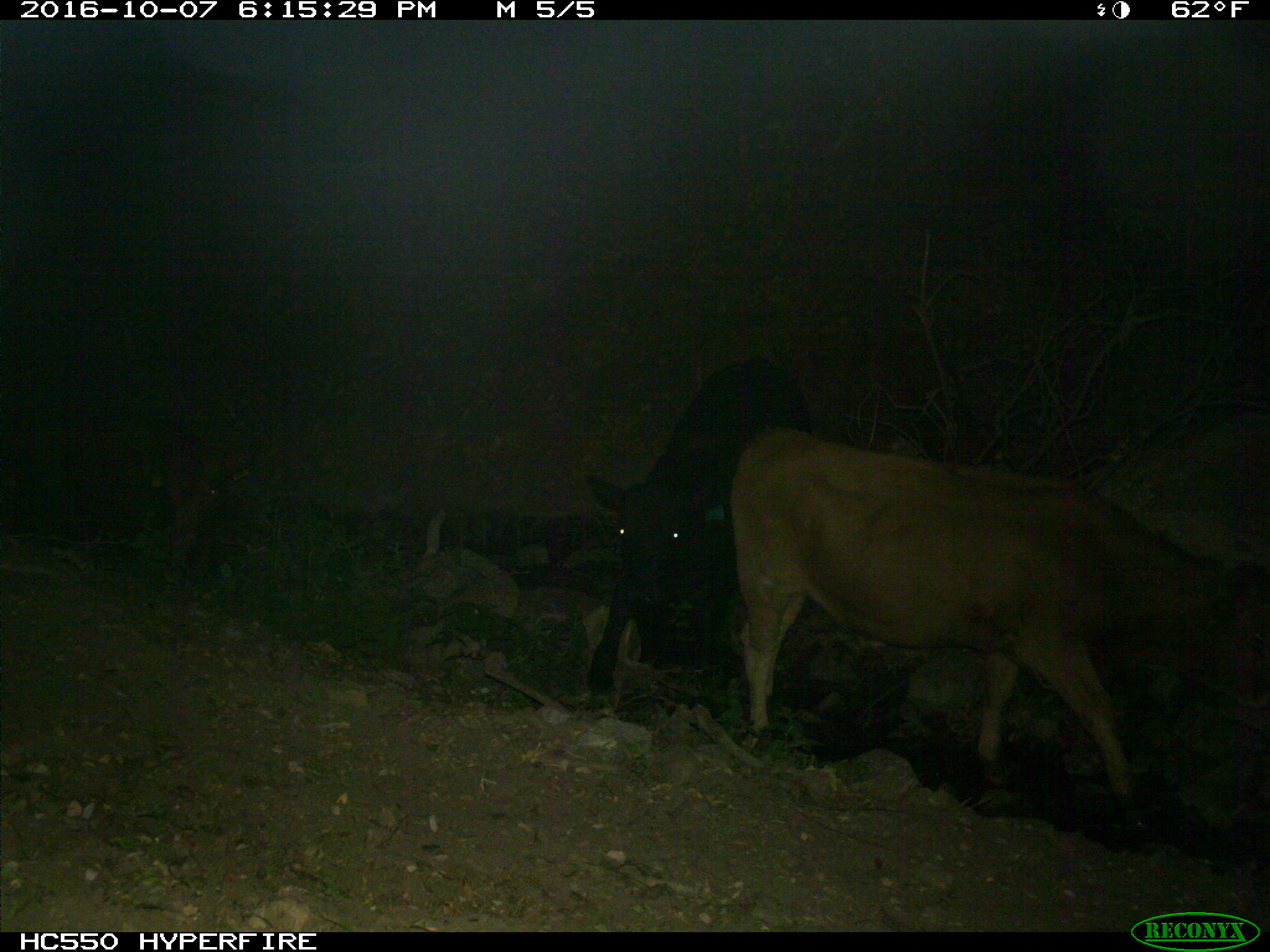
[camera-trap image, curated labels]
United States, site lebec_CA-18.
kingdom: Animalia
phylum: Chordata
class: Mammalia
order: Artiodactyla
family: Bovidae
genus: Bos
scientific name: Bos taurus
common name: domestic cow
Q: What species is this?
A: Bos taurus (domestic cow).